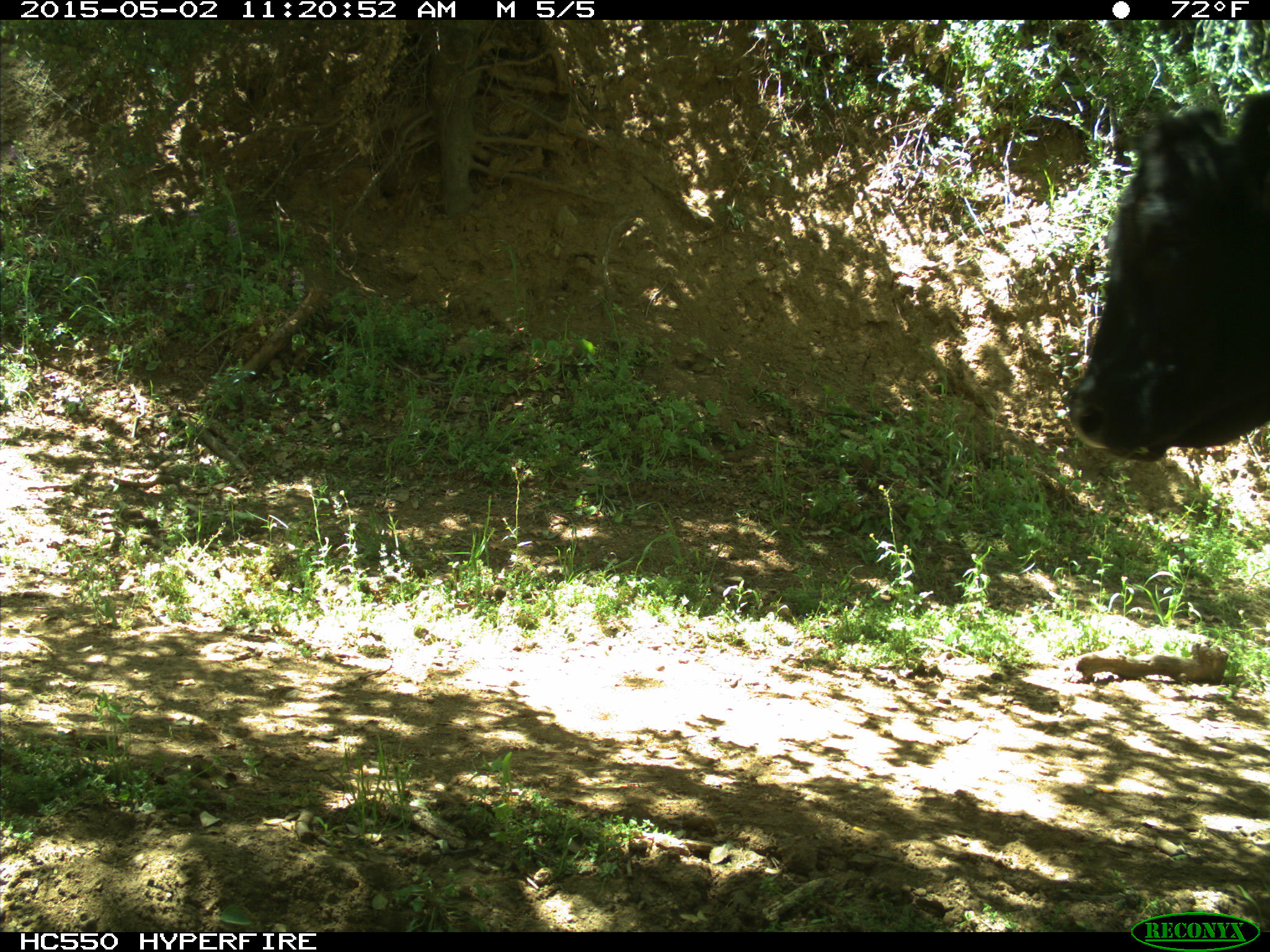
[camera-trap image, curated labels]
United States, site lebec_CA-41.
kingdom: Animalia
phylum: Chordata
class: Mammalia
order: Artiodactyla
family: Bovidae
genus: Bos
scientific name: Bos taurus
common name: domestic cow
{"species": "Bos taurus (domestic cow)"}